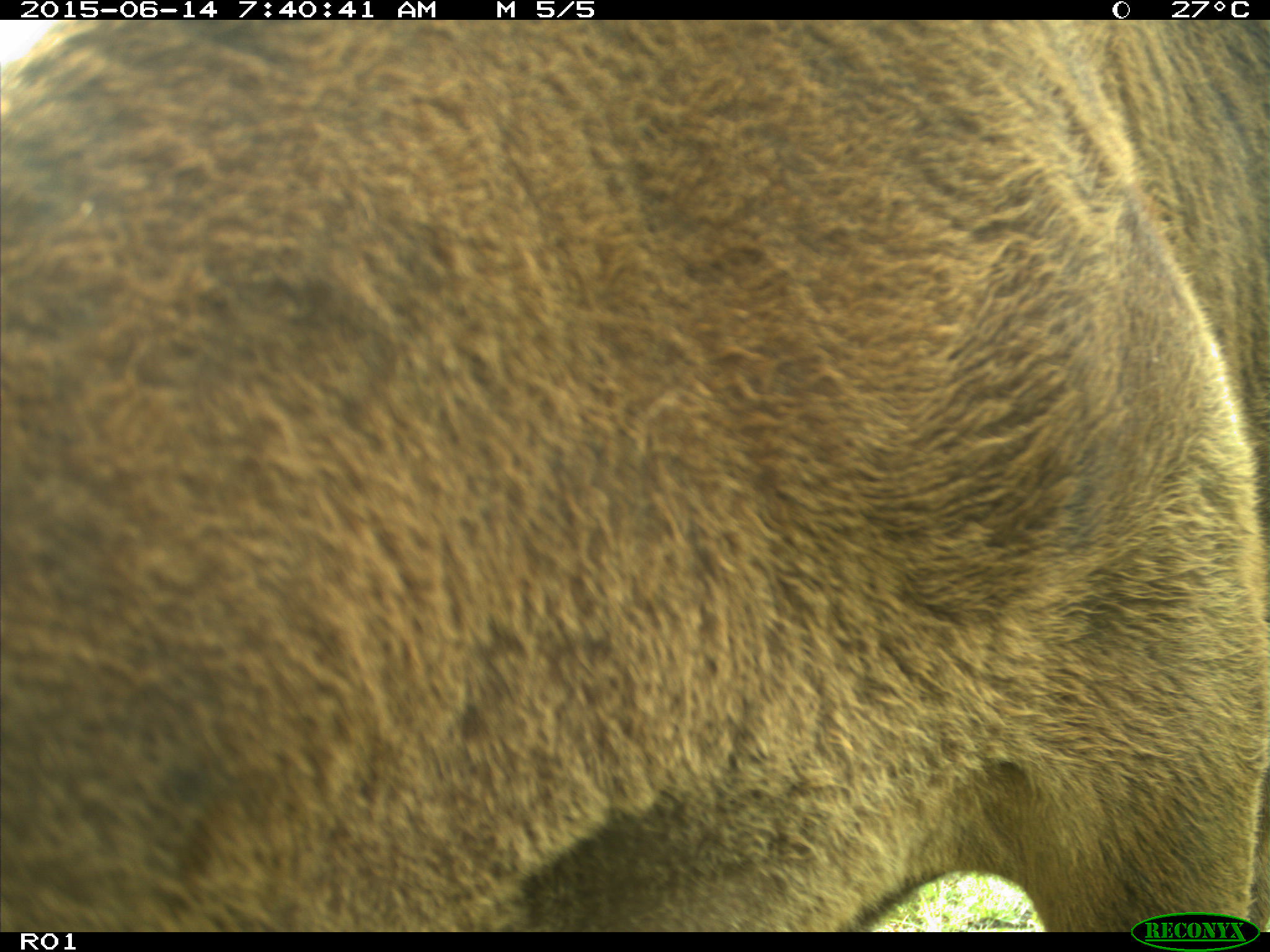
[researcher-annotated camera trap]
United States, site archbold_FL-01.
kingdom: Animalia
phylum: Chordata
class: Mammalia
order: Artiodactyla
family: Bovidae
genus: Bos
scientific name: Bos taurus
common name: domestic cow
Bos taurus (domestic cow).